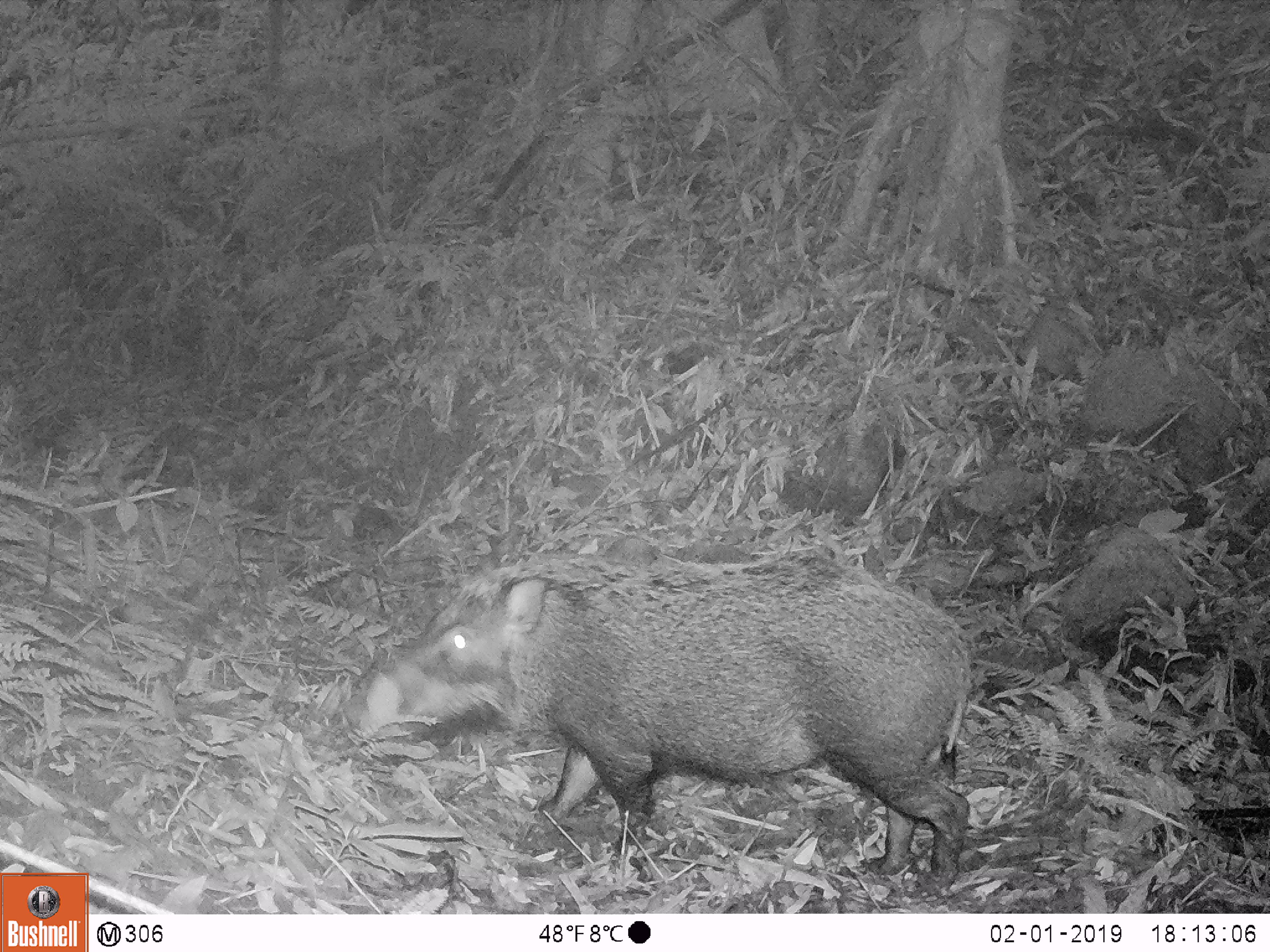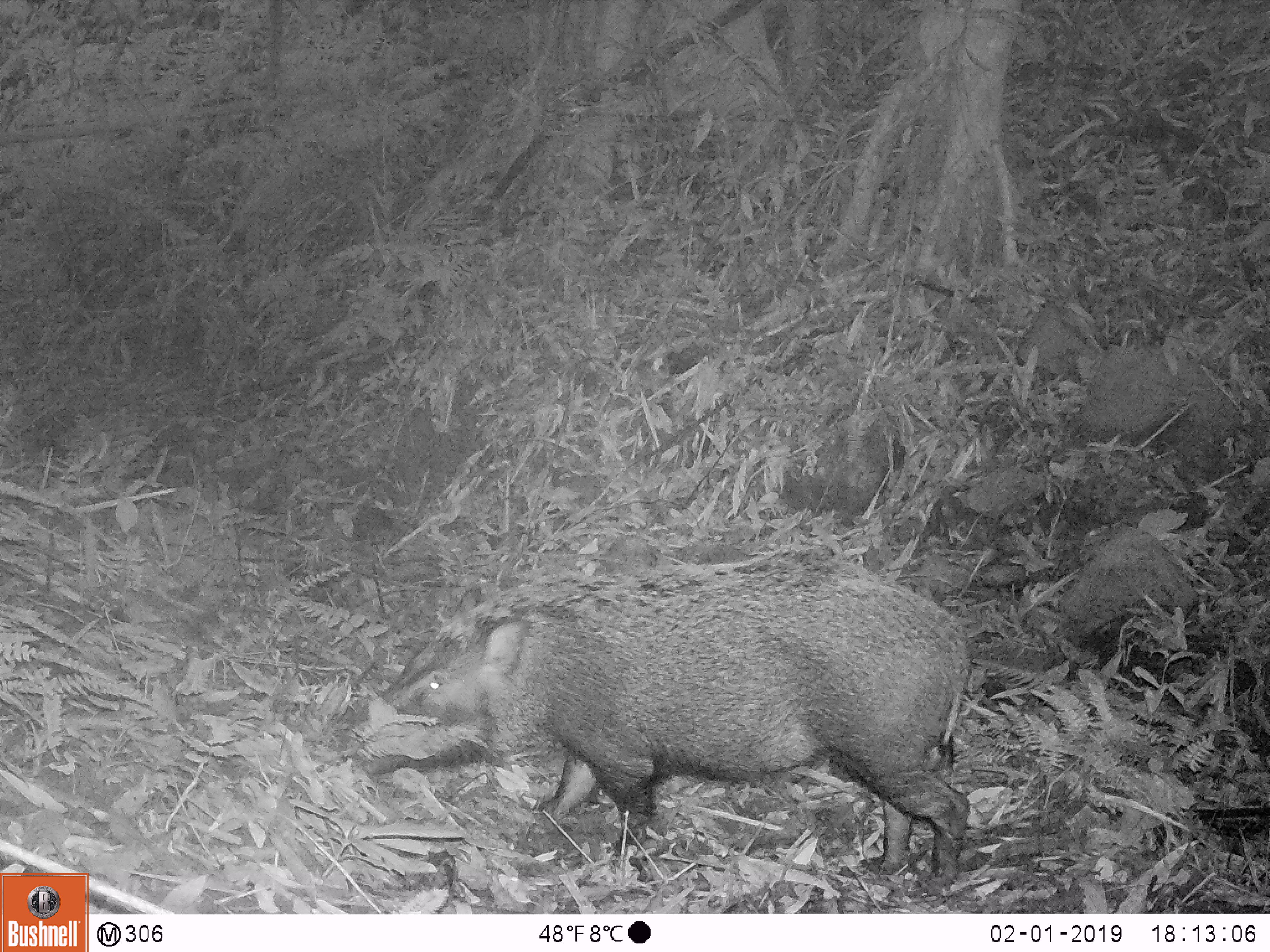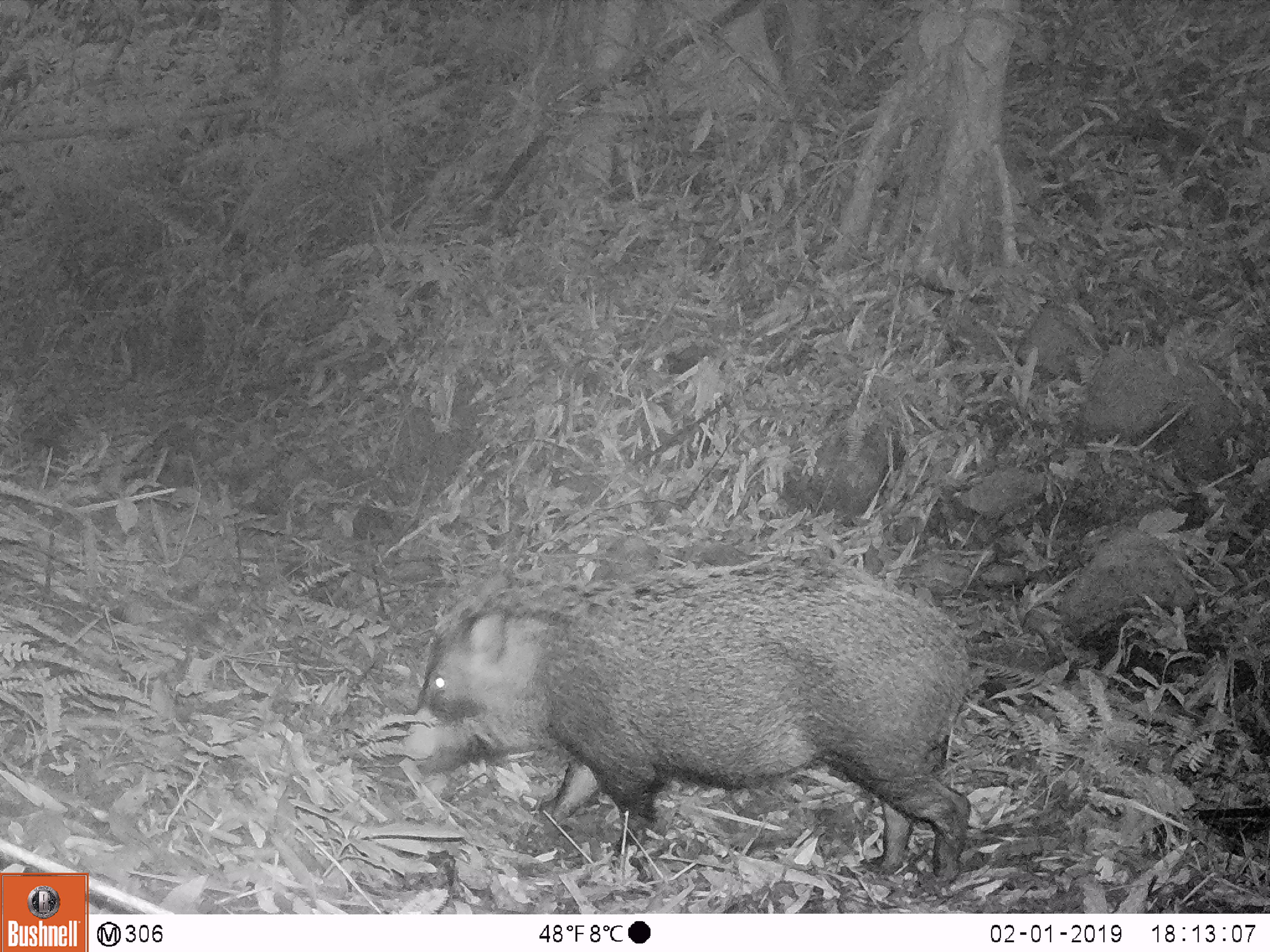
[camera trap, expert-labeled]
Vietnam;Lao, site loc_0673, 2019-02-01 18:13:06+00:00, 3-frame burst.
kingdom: Animalia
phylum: Chordata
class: Mammalia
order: Artiodactyla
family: Suidae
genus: Sus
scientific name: Sus scrofa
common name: eurasian wild pig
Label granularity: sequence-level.